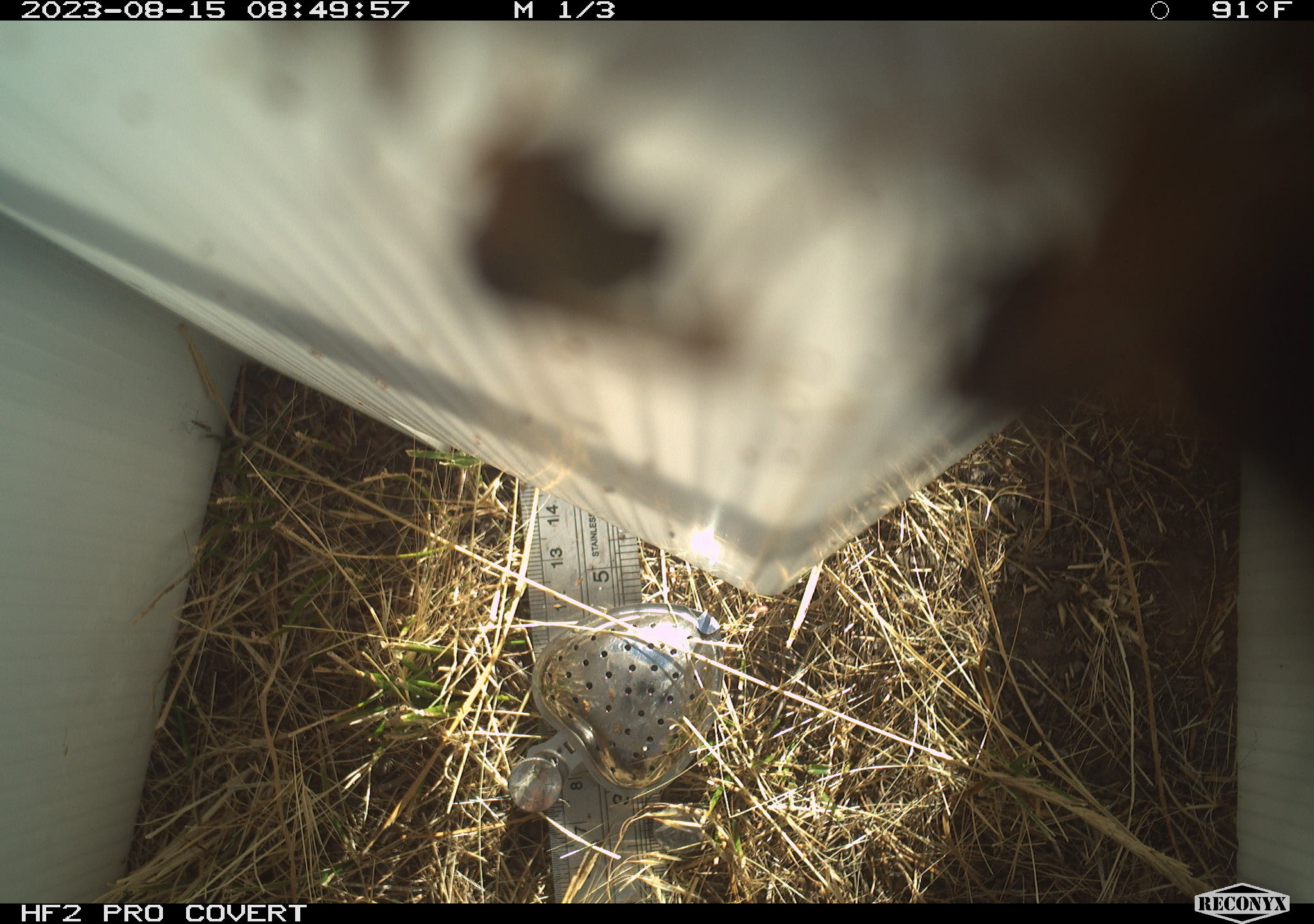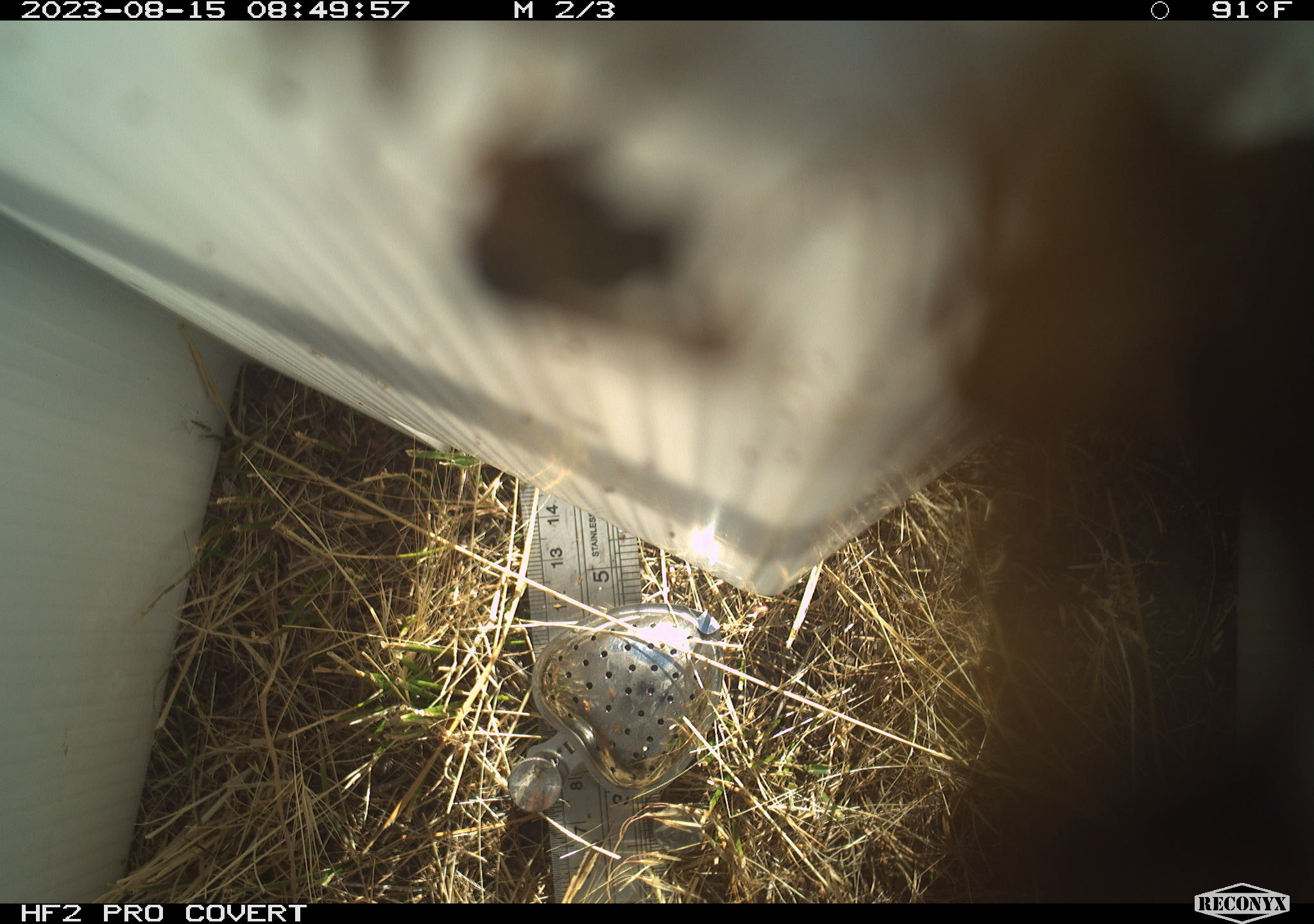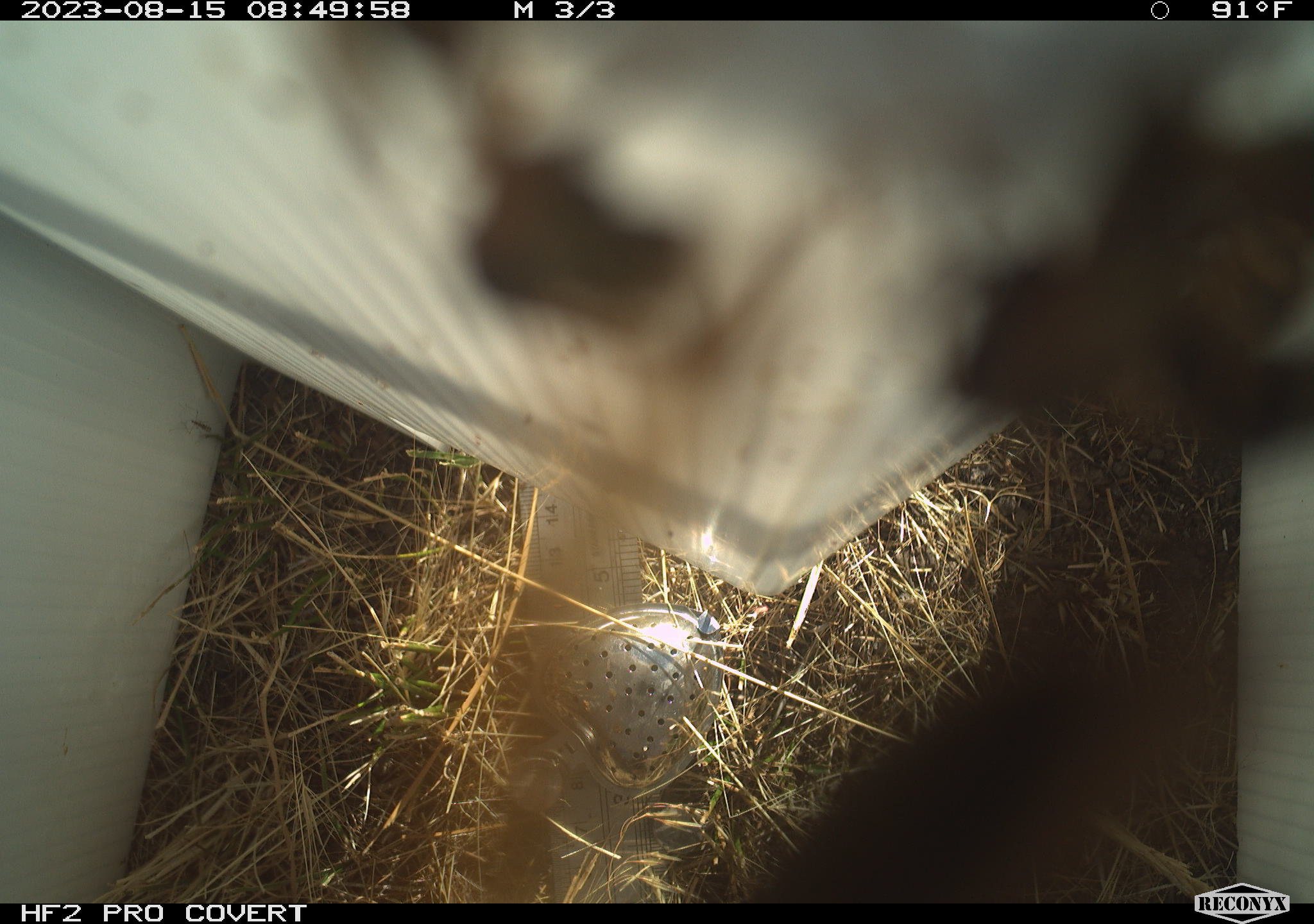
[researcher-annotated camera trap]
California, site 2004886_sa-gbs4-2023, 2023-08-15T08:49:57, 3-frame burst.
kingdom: Animalia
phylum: Arthropoda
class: Insecta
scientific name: Insecta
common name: insect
Insect (Insecta).